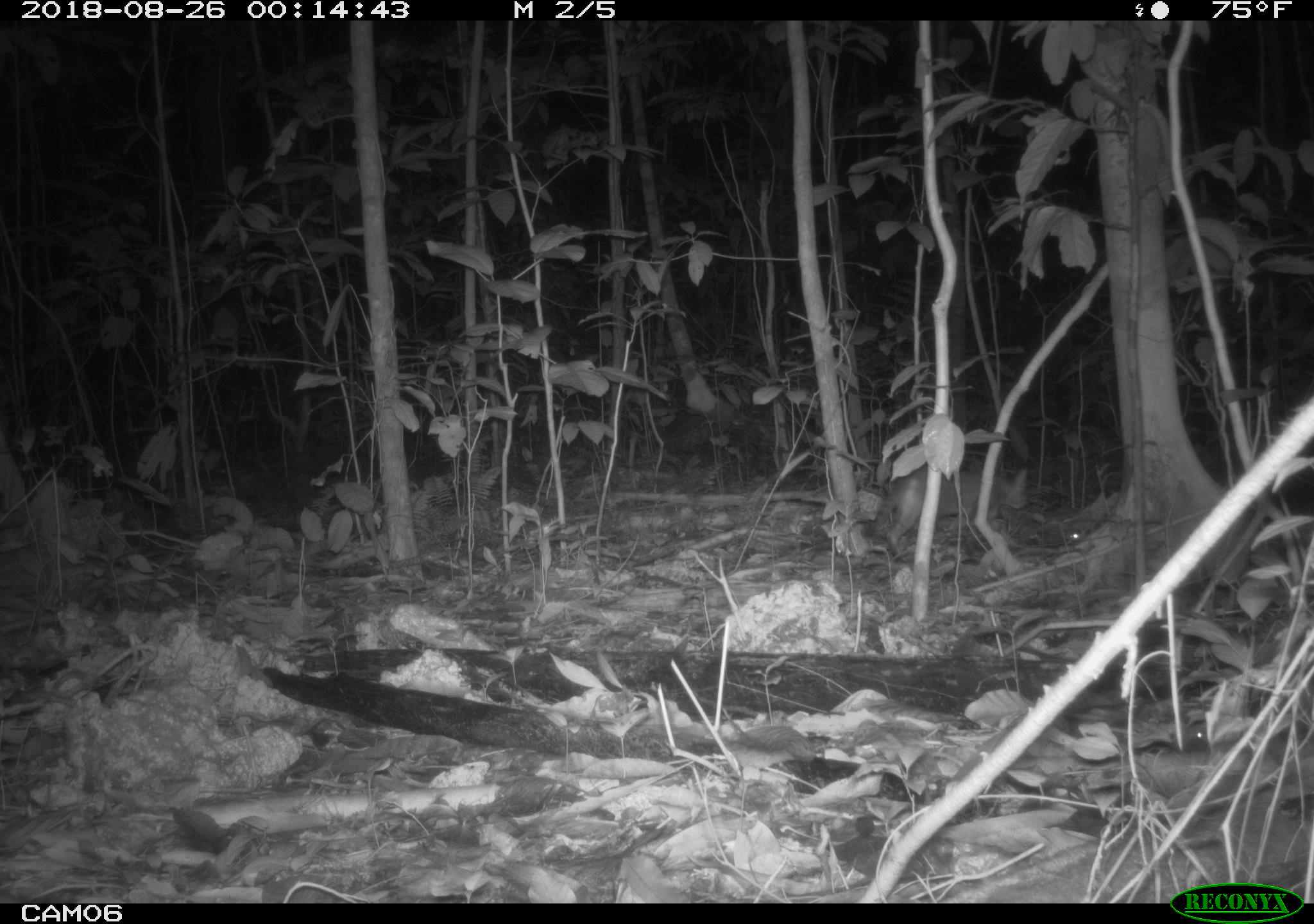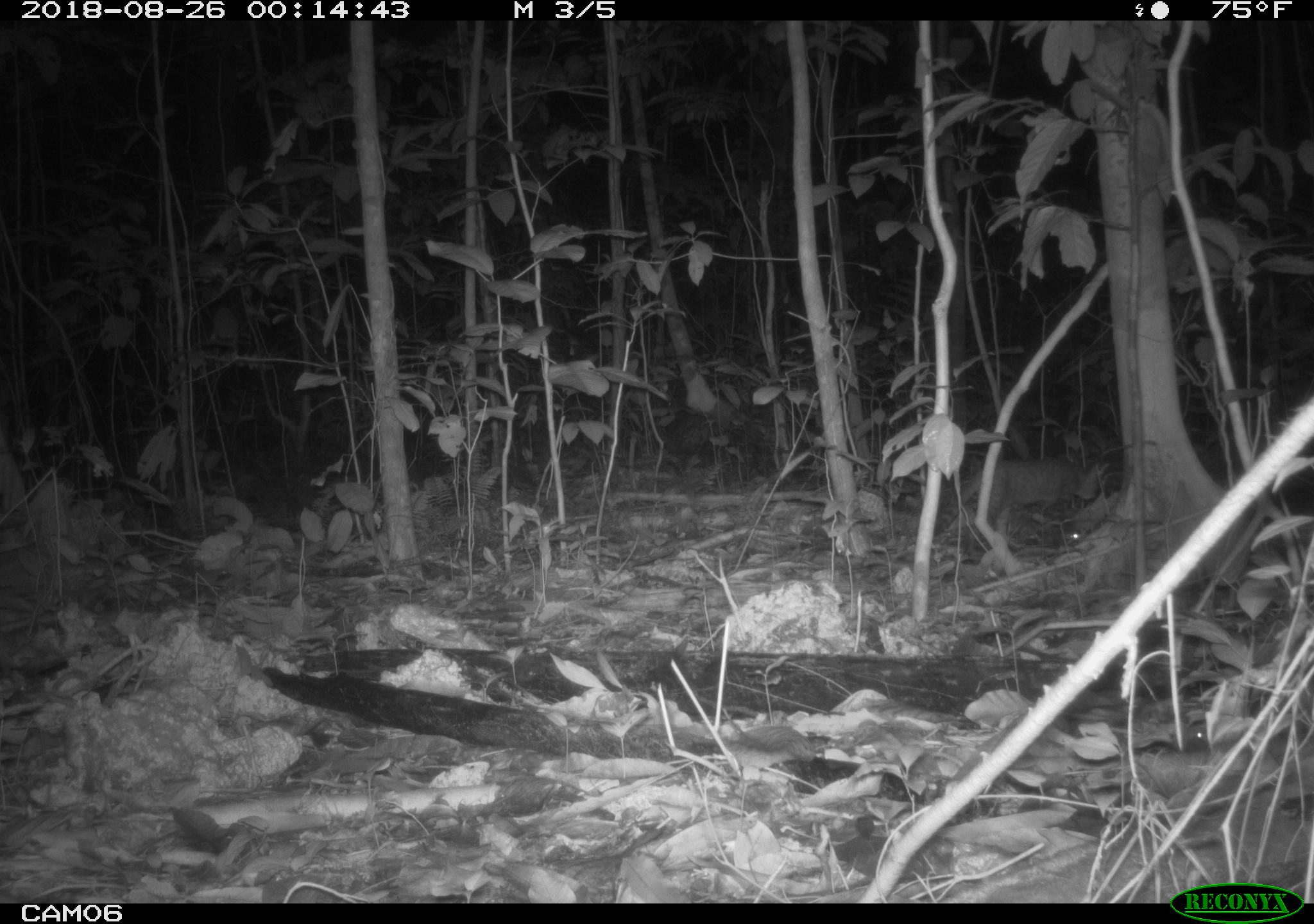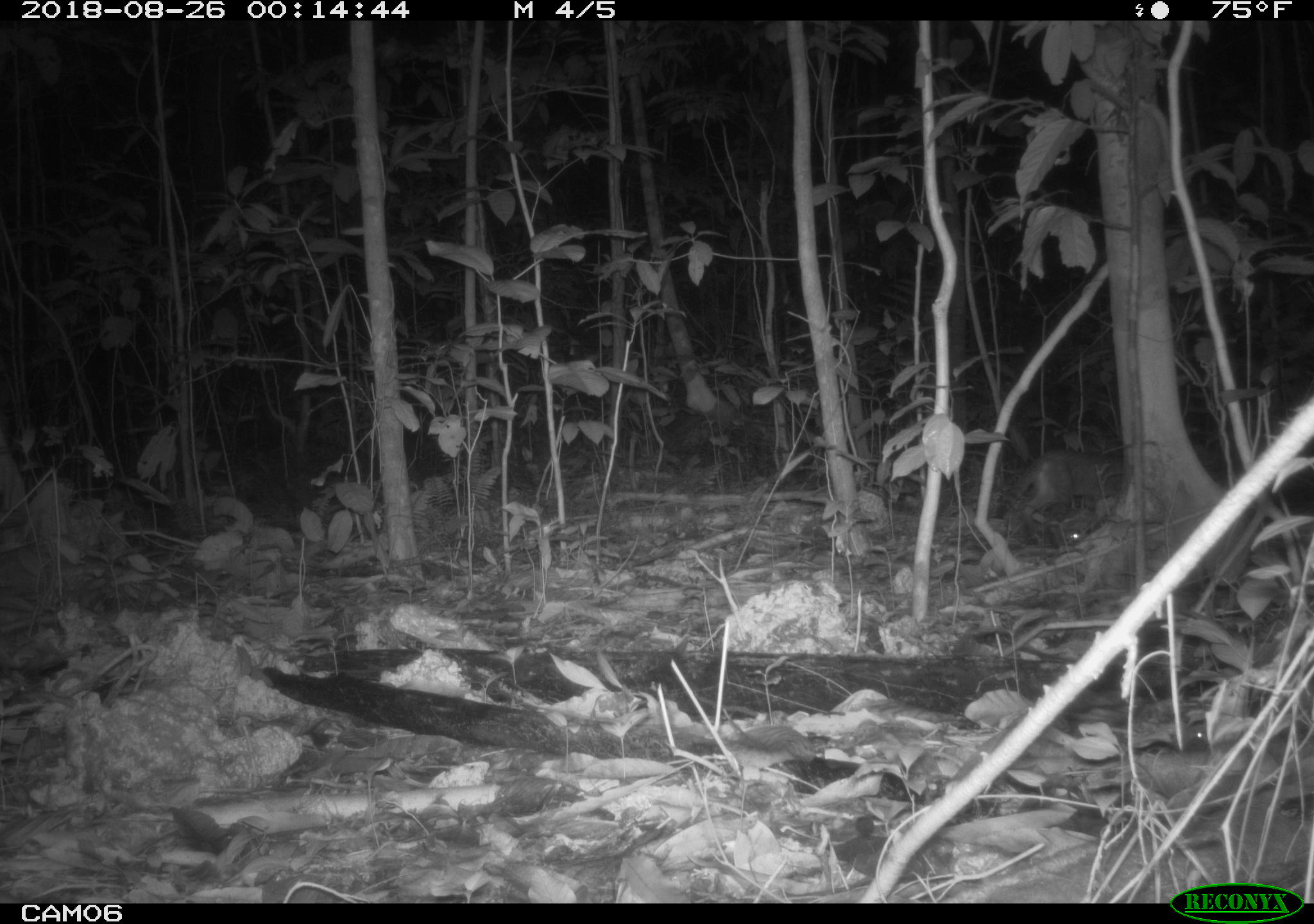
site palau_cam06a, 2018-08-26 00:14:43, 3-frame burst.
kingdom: Animalia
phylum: Chordata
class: Mammalia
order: Carnivora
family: Felidae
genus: Felis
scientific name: Felis catus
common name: cat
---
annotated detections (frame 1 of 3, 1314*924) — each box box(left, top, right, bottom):
cat: box(870, 463, 1034, 558)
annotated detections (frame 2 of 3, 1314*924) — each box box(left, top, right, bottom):
cat: box(945, 456, 1105, 538)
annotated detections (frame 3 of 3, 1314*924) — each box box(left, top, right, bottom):
cat: box(1005, 450, 1125, 529)